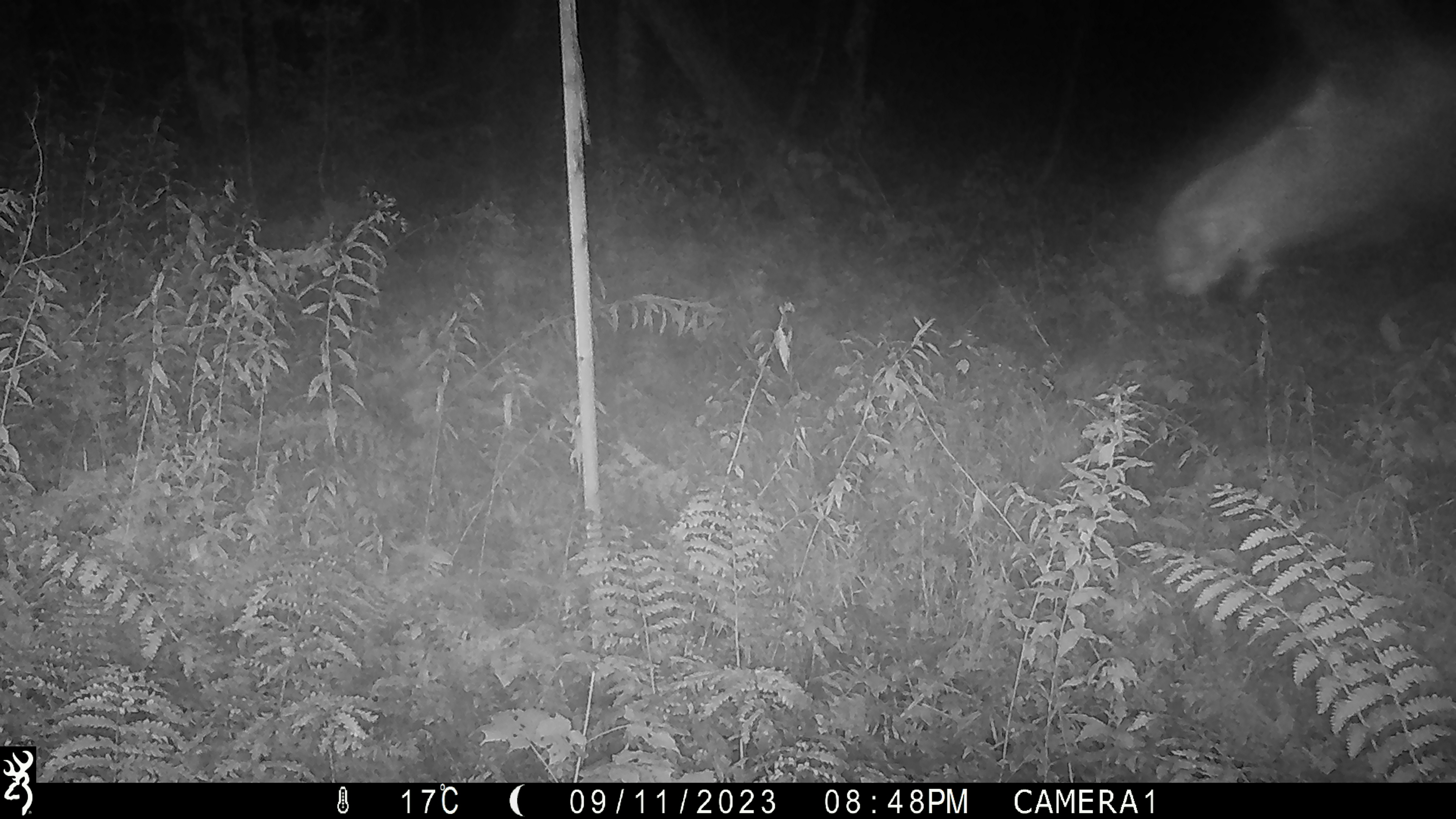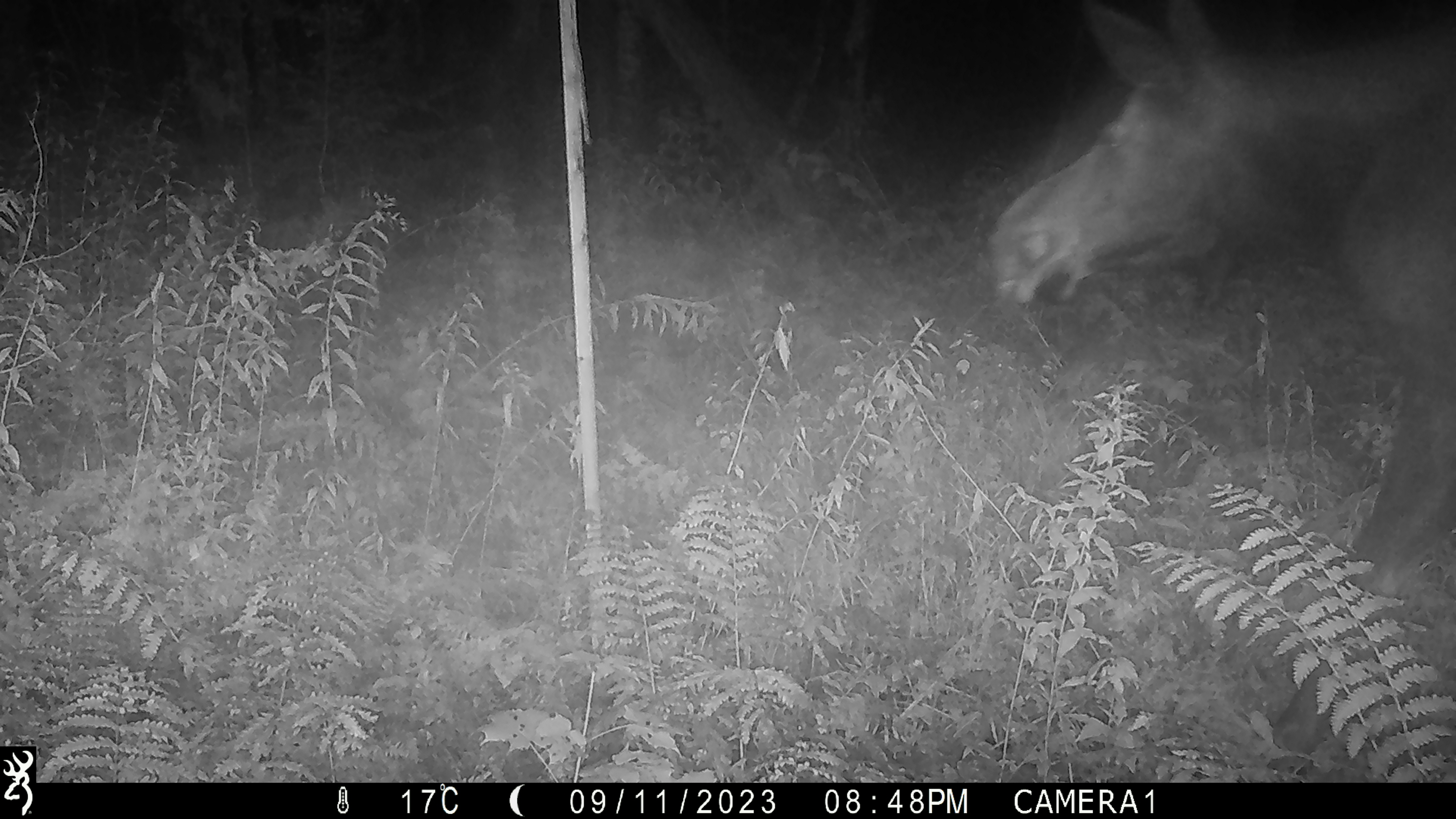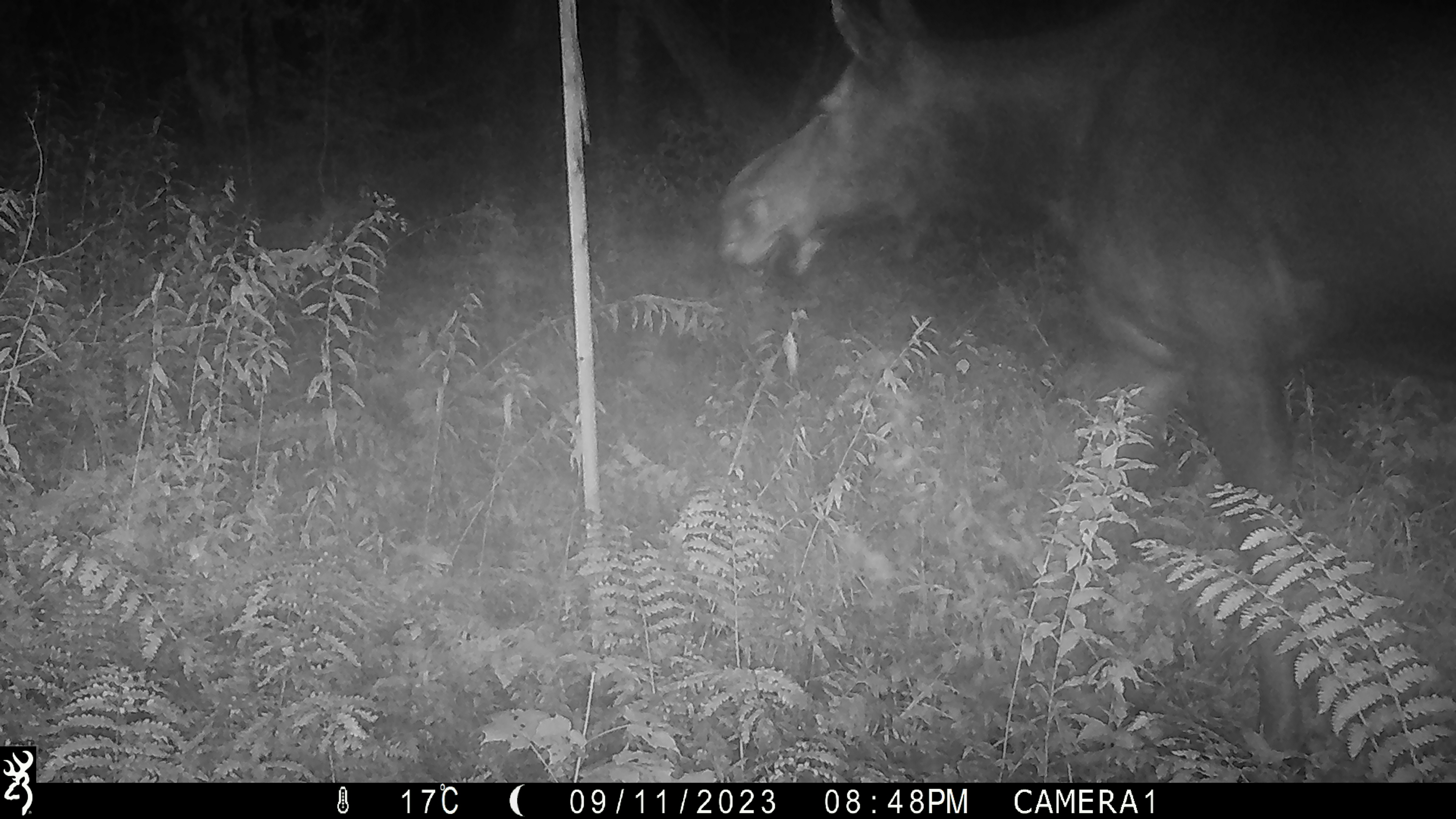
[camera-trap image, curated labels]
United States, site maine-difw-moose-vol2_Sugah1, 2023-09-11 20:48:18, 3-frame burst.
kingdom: Animalia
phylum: Chordata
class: Mammalia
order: Artiodactyla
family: Cervidae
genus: Alces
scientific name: Alces alces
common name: moose